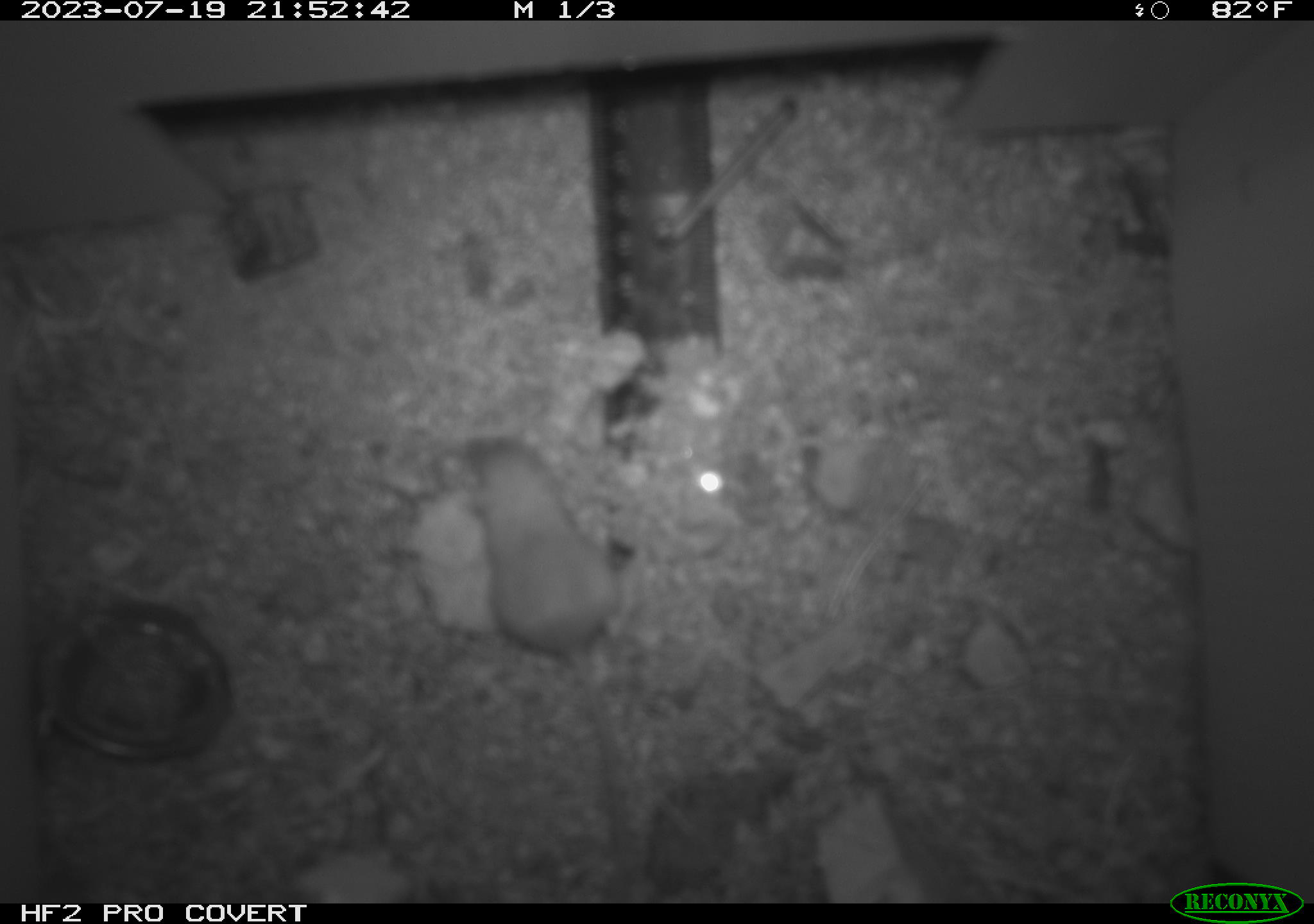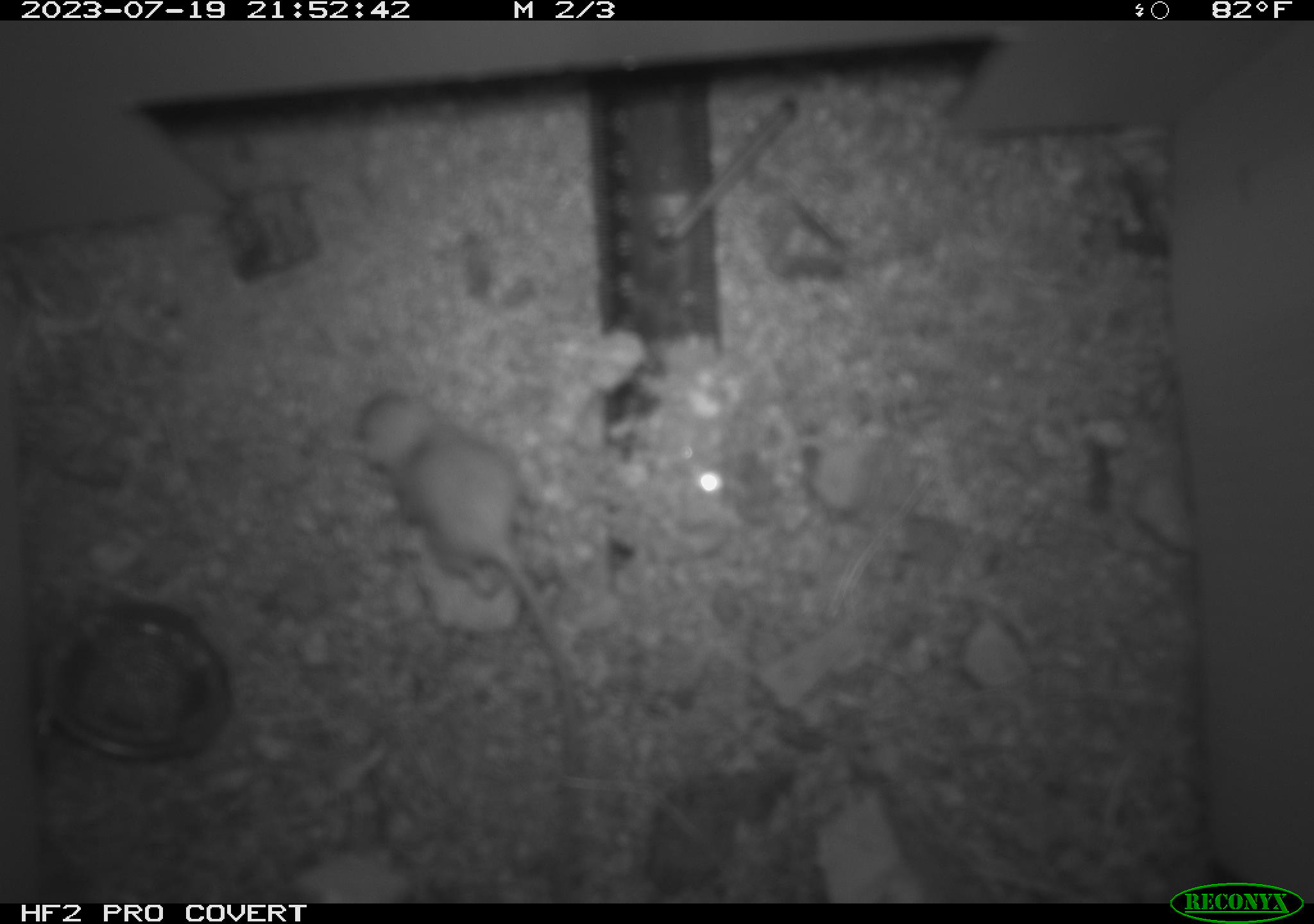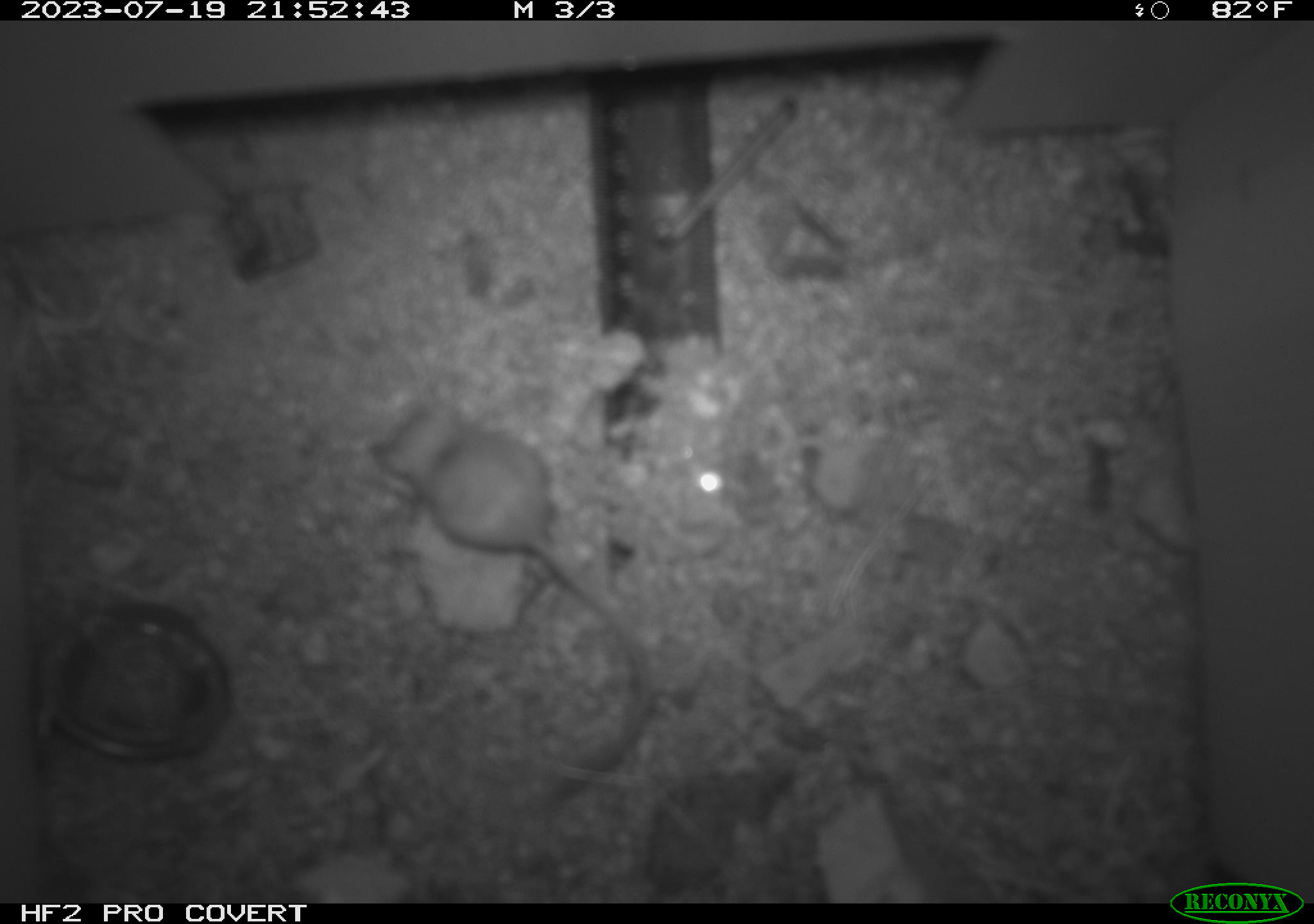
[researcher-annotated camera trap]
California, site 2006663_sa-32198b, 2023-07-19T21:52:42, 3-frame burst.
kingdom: Animalia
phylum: Chordata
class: Mammalia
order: Rodentia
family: Heteromyidae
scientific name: Heteromyidae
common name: kangaroo rats and pocket mice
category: heteromyidae family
Heteromyidae family (kangaroo rats and pocket mice) (Heteromyidae).